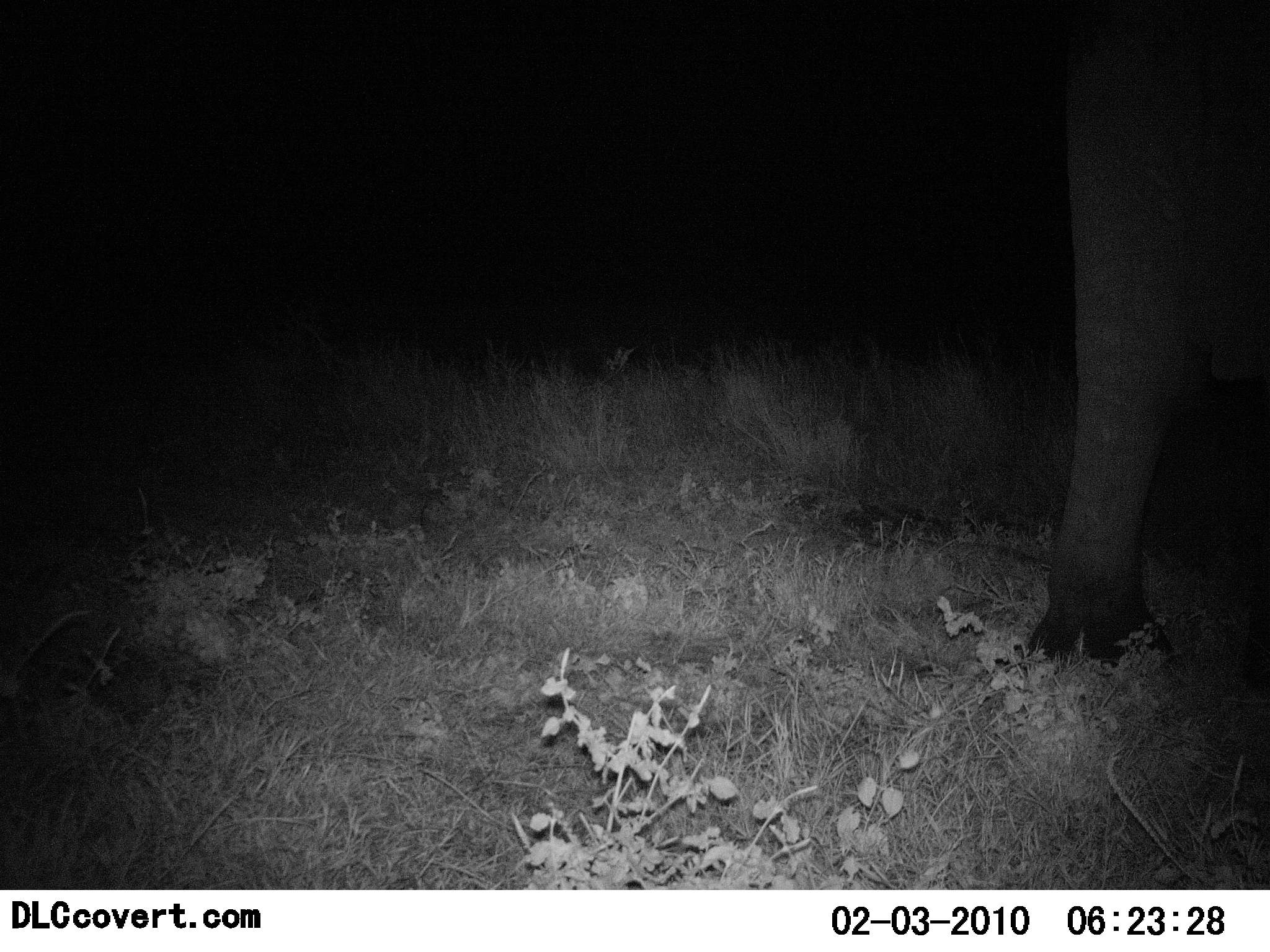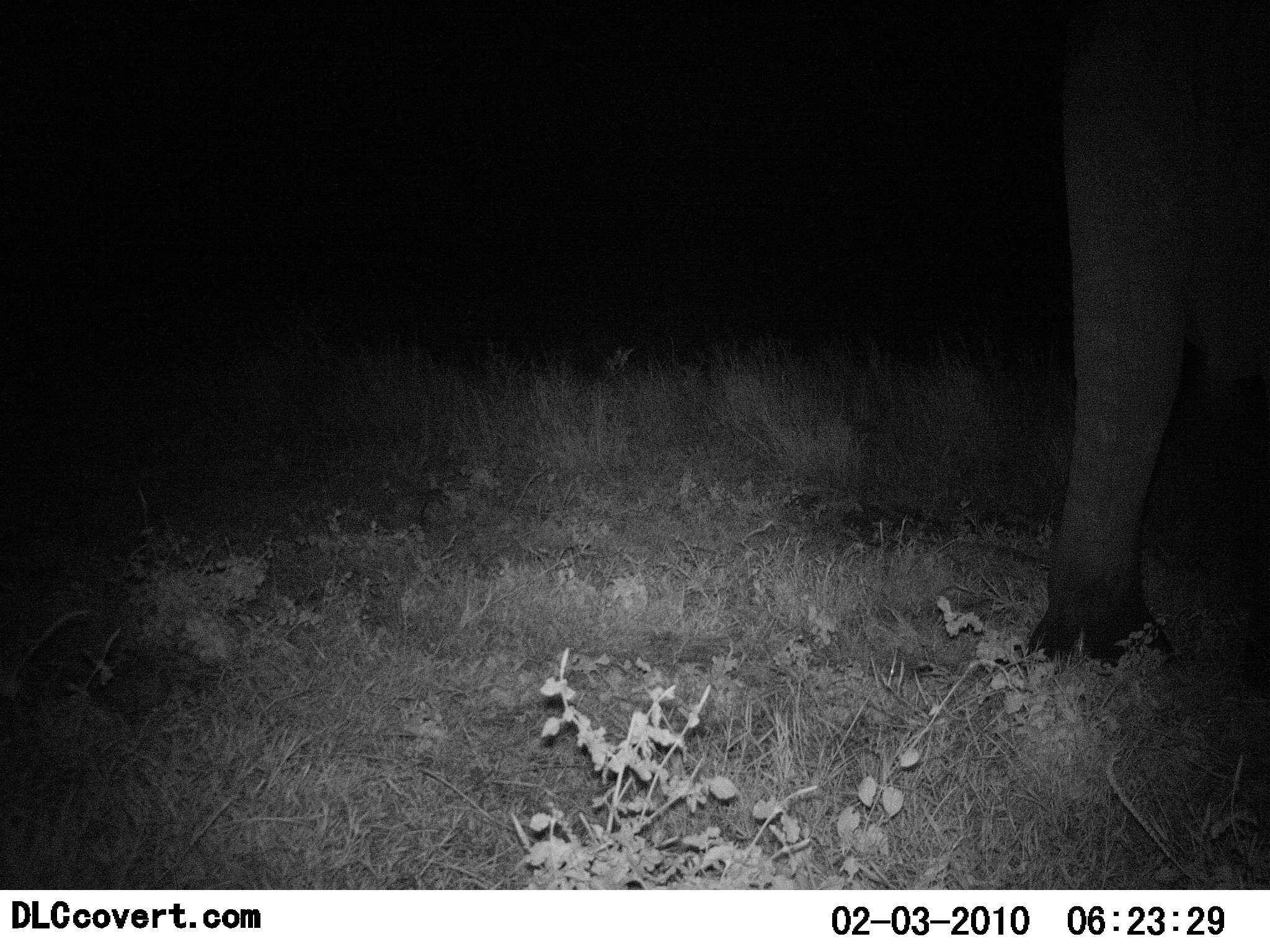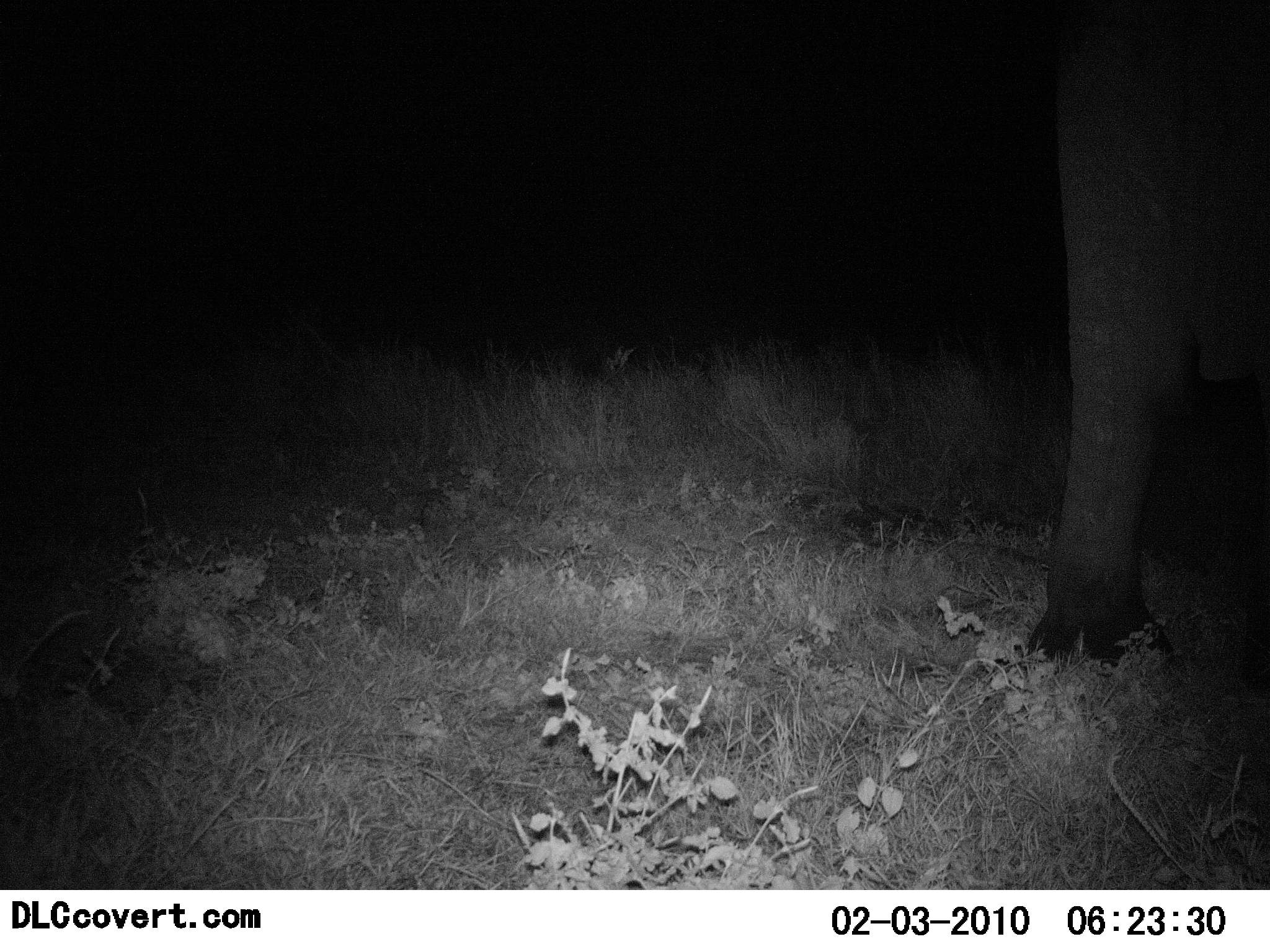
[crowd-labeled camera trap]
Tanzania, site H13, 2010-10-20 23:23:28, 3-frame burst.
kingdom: Animalia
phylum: Chordata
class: Mammalia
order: Proboscidea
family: Elephantidae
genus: Loxodonta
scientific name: Loxodonta africana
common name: african bush elephant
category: elephant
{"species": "elephant (african bush elephant) (Loxodonta africana)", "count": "1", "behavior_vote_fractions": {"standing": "90%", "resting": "0%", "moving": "10%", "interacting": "0%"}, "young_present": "0%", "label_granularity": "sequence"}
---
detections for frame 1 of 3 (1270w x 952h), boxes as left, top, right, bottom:
animal: 1030, 0, 1268, 679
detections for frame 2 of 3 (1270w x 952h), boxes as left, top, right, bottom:
animal: 1023, 1, 1269, 677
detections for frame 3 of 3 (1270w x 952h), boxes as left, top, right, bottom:
animal: 1025, 2, 1270, 679